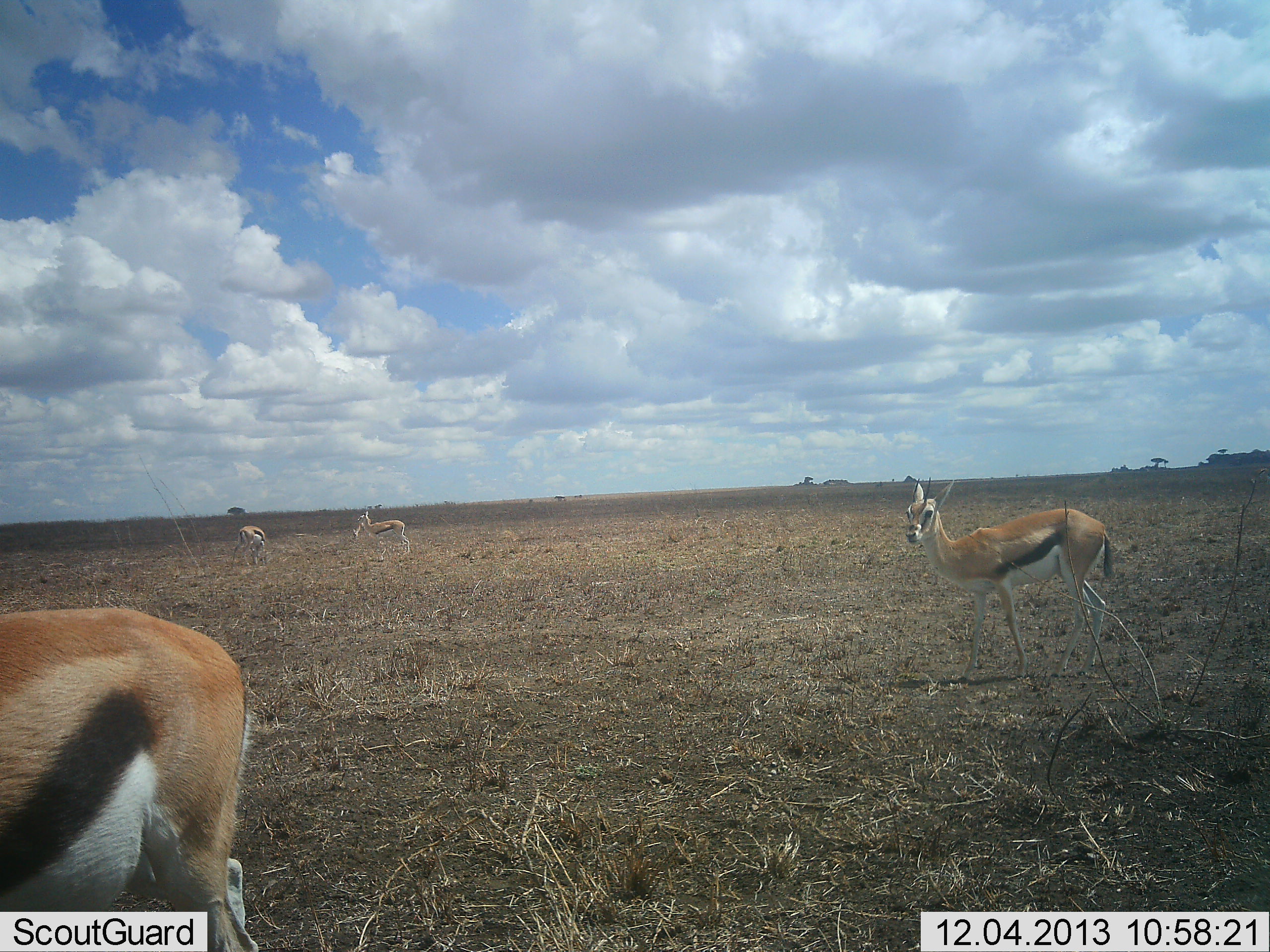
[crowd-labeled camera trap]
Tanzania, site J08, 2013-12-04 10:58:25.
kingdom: Animalia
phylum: Chordata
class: Mammalia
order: Artiodactyla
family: Bovidae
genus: Eudorcas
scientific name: Eudorcas thomsonii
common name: thomson's gazelle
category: gazellethomsons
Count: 4.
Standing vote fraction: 70%.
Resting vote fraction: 0%.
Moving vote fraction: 50%.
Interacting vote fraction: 0%.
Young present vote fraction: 10%.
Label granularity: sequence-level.